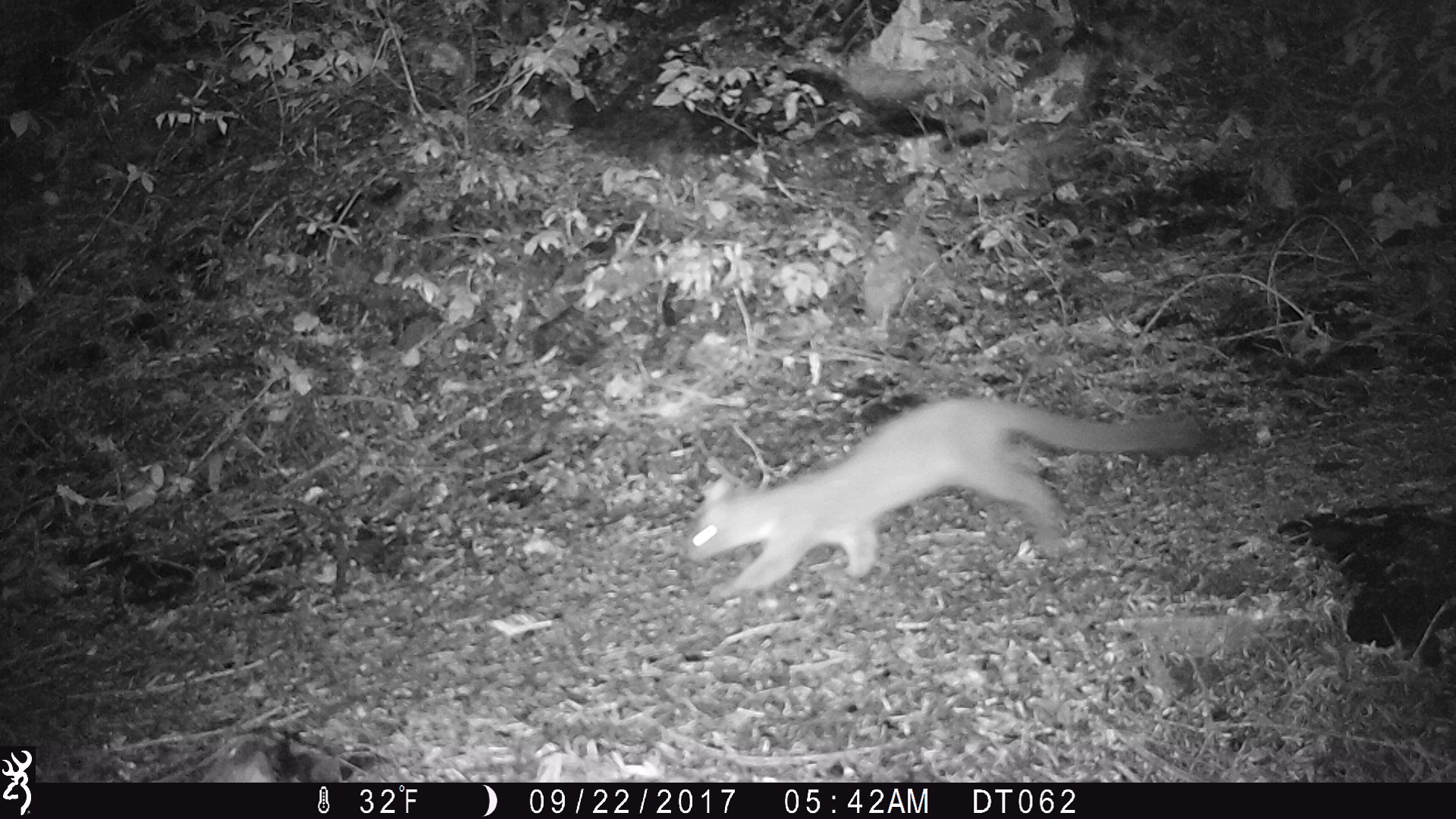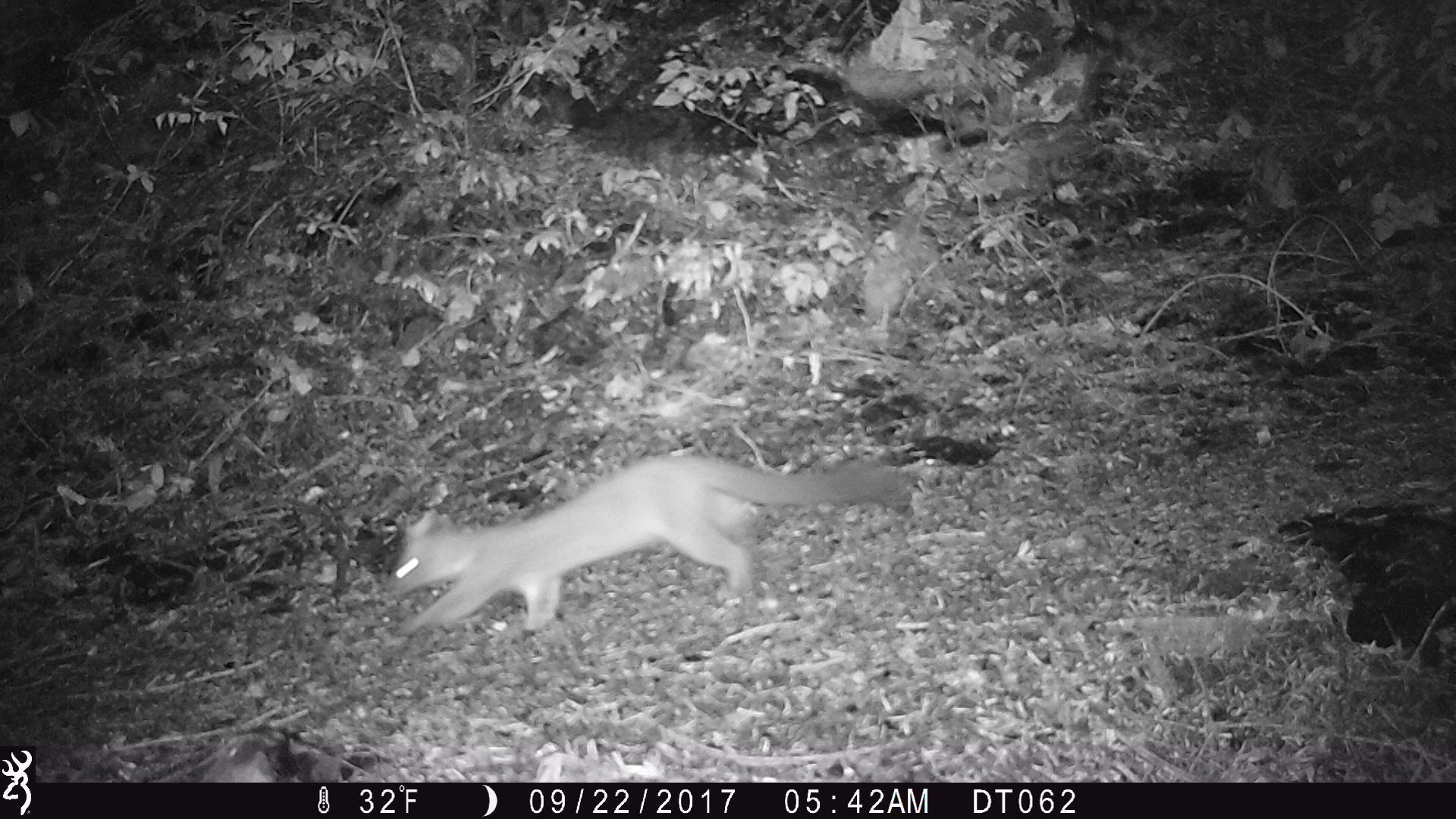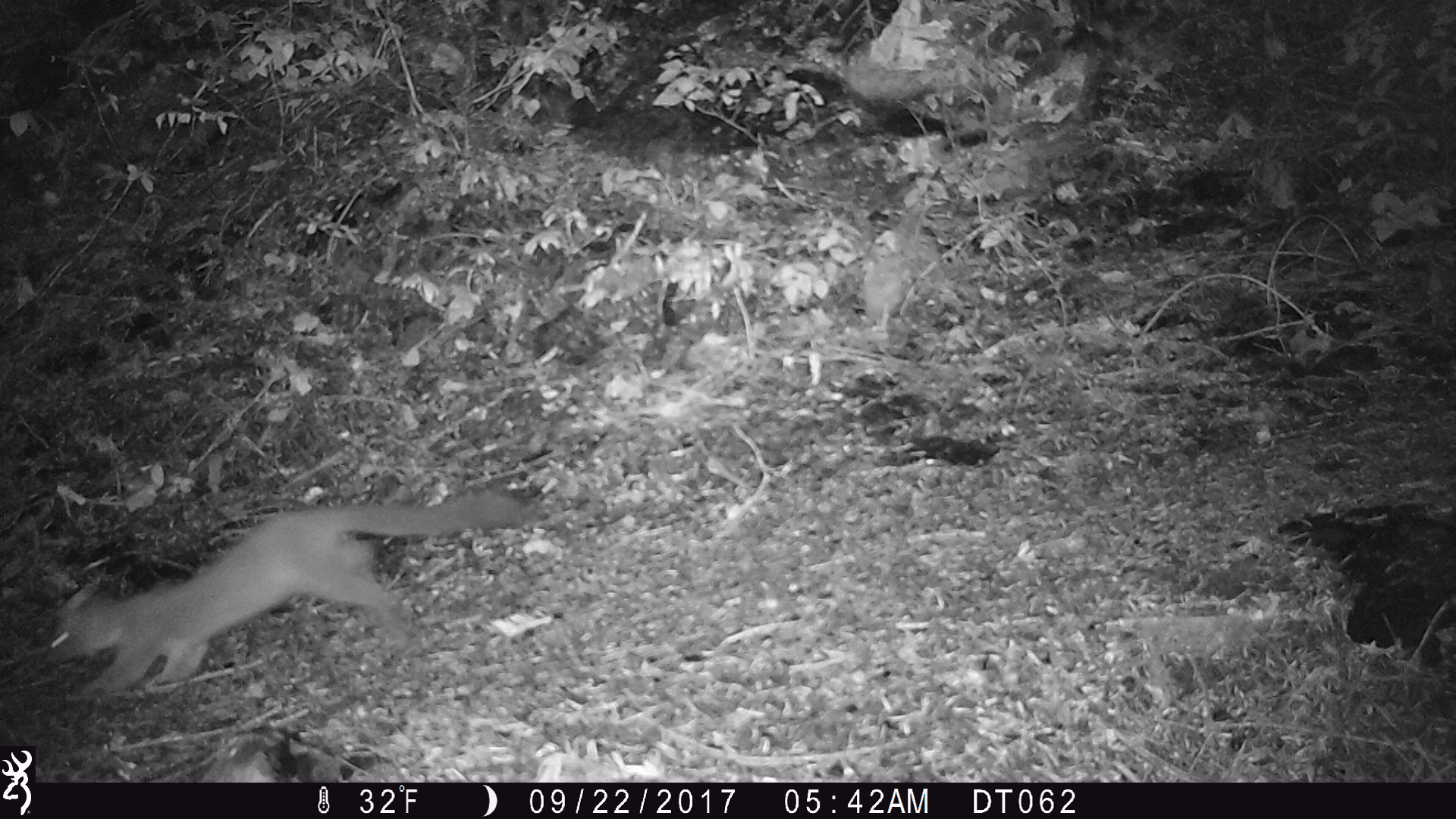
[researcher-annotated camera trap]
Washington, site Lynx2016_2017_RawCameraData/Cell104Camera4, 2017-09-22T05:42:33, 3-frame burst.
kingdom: Animalia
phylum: Chordata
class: Mammalia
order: Carnivora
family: Mustelidae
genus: Martes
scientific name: Martes americana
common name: american marten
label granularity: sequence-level